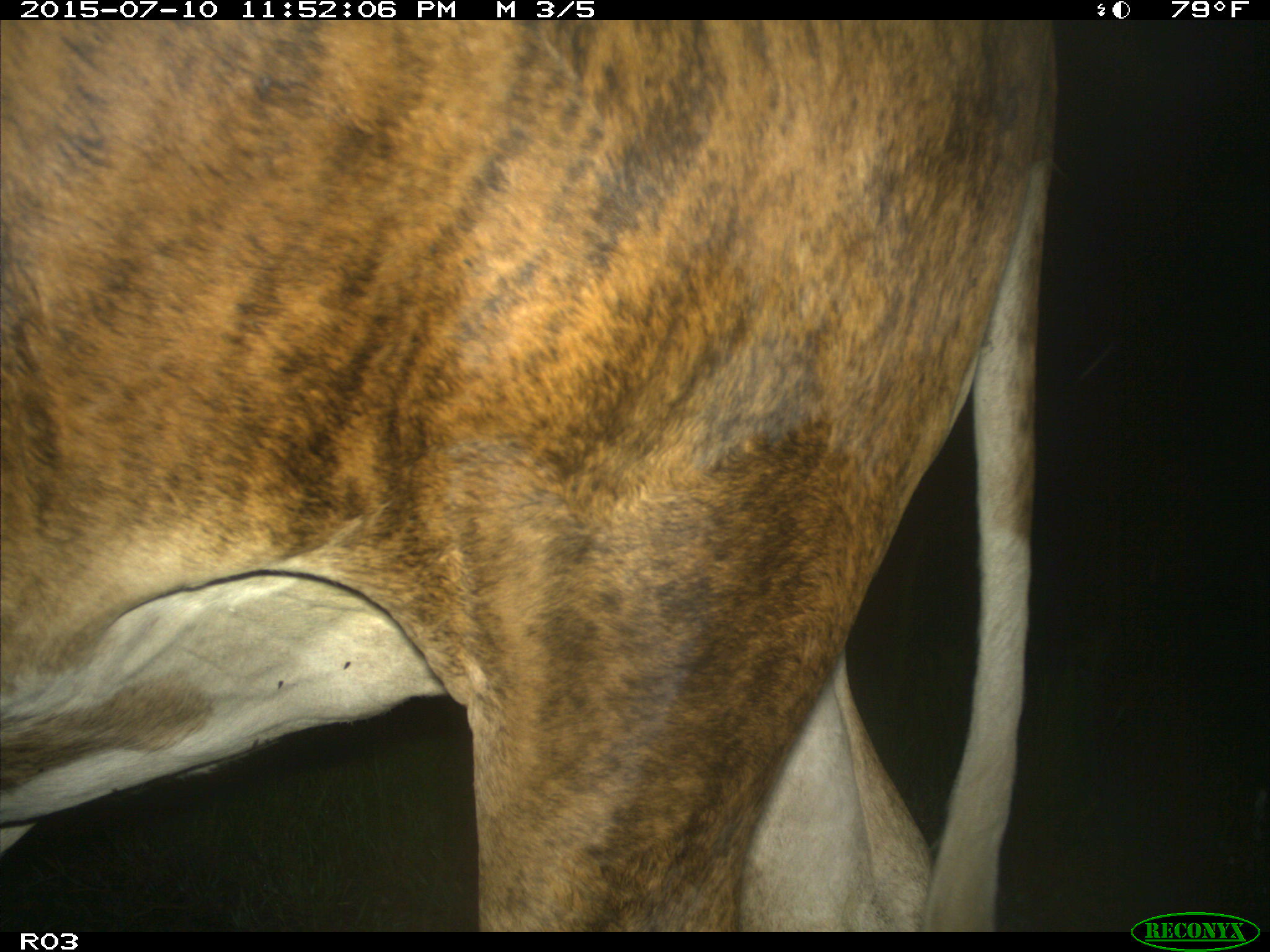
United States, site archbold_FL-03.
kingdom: Animalia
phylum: Chordata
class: Mammalia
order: Artiodactyla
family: Bovidae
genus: Bos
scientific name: Bos taurus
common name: domestic cow